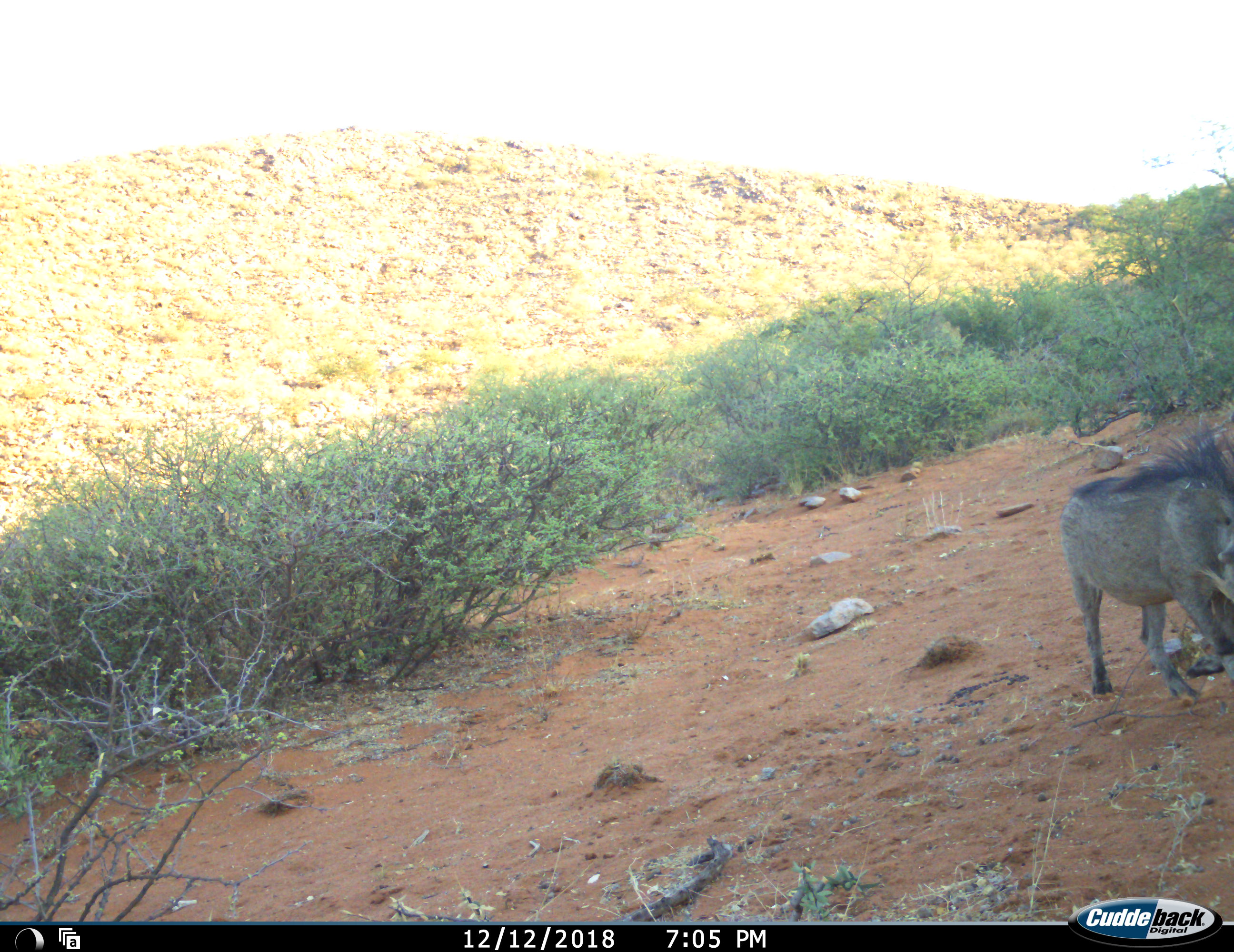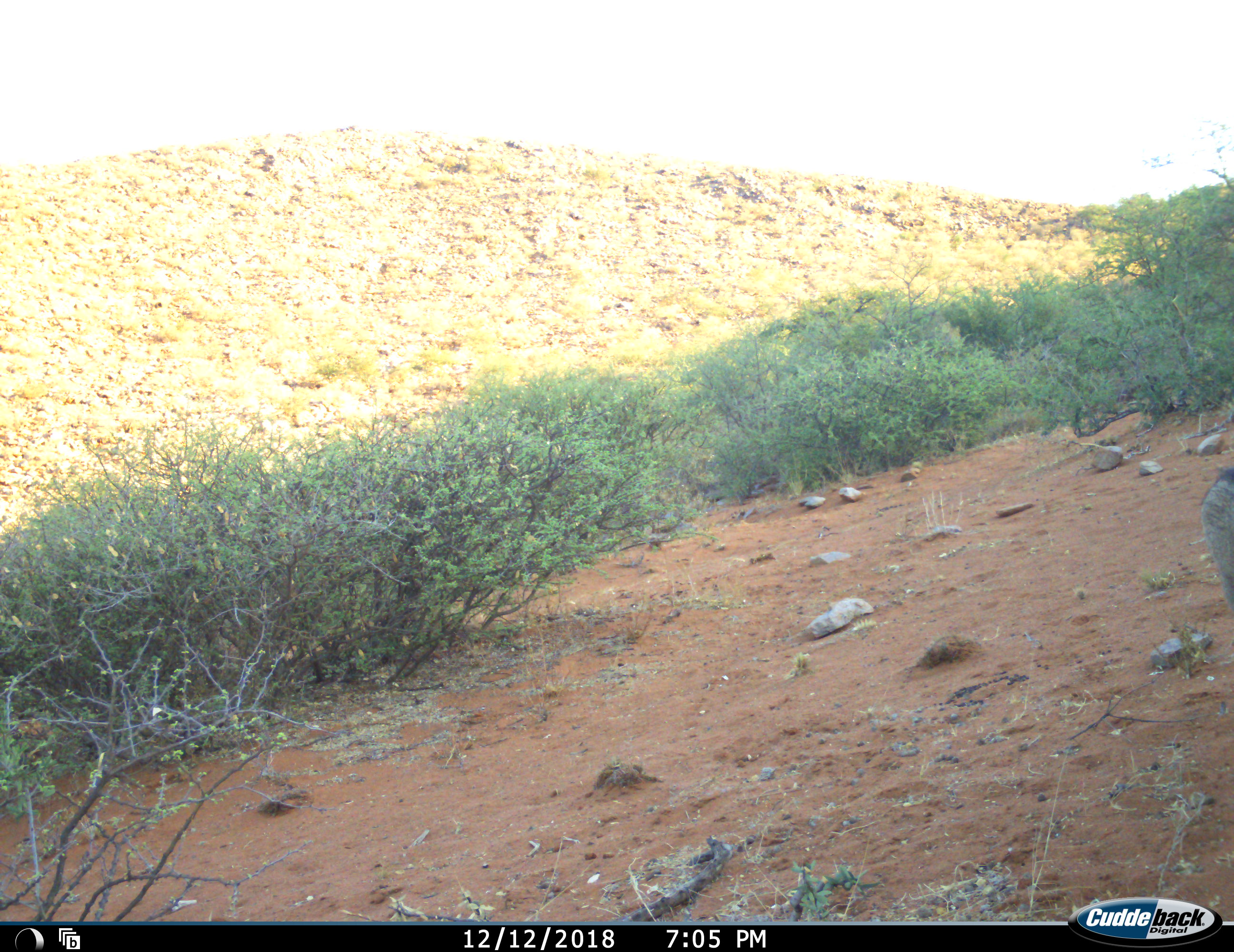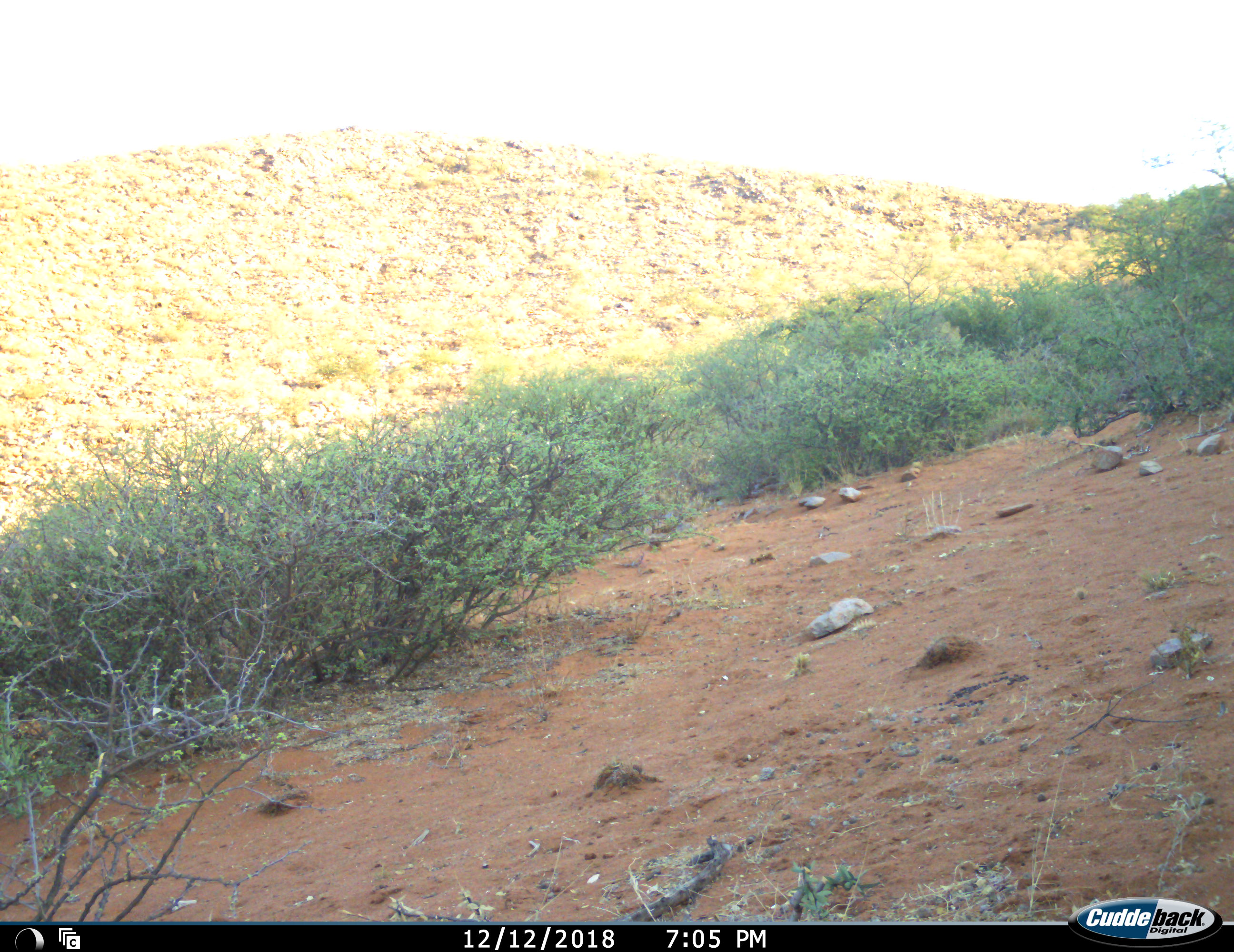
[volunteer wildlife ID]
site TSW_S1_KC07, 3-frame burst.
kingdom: Animalia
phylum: Chordata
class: Mammalia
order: Artiodactyla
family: Suidae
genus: Phacochoerus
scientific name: Phacochoerus africanus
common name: warthog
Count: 1.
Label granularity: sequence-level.